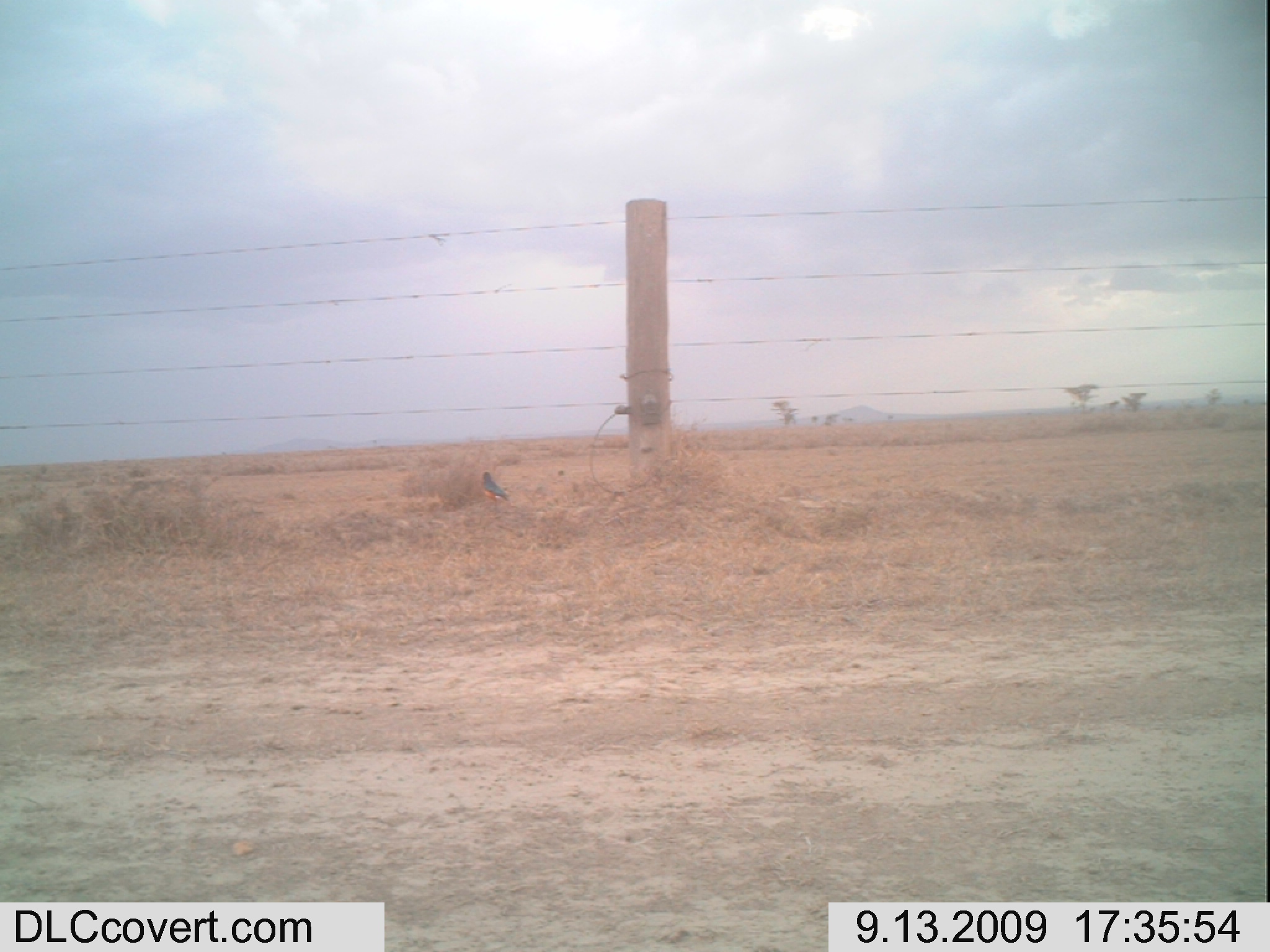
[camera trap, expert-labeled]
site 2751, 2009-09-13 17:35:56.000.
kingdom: Animalia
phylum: Chordata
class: Aves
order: Passeriformes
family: Sturnidae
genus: Lamprotornis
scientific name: Lamprotornis superbus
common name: superb starling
Lamprotornis superbus (superb starling), count 1.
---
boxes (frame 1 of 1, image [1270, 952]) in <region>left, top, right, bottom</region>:
lamprotornis superbus: <region>480, 470, 509, 501</region>